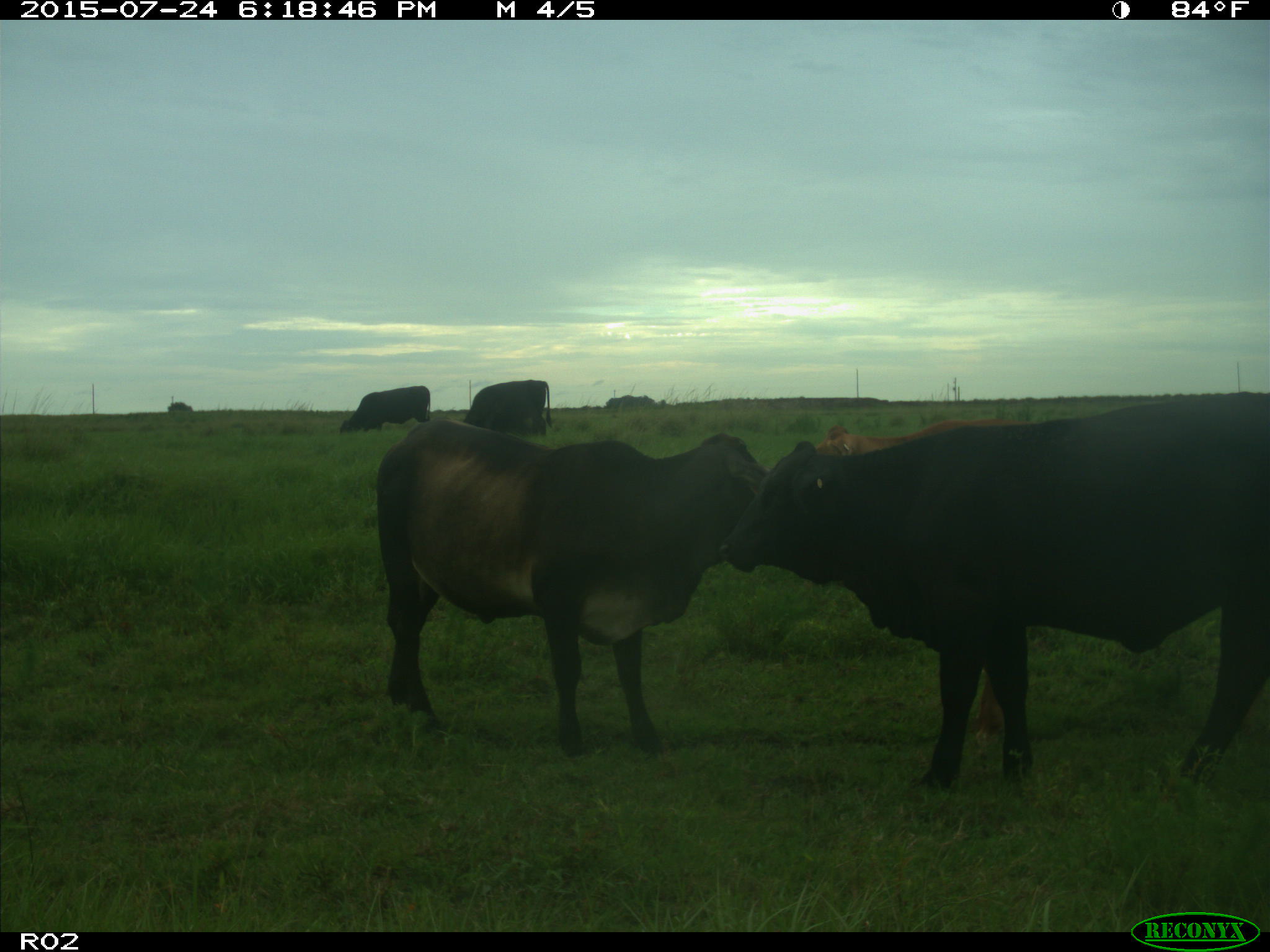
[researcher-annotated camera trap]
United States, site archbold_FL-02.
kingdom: Animalia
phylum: Chordata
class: Mammalia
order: Artiodactyla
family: Bovidae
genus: Bos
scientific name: Bos taurus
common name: domestic cow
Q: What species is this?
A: Bos taurus (domestic cow).